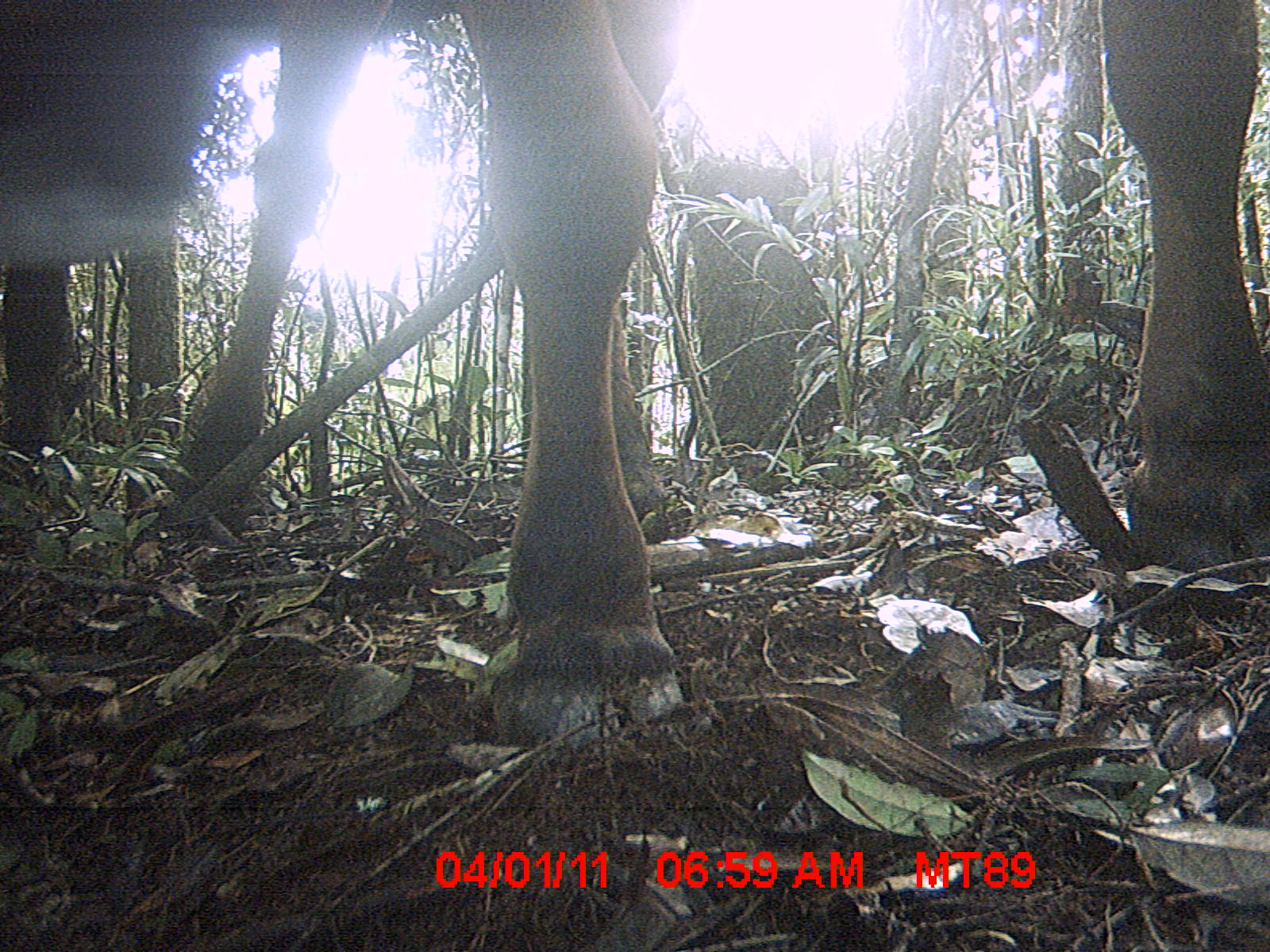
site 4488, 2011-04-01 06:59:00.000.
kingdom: Animalia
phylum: Chordata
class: Mammalia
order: Artiodactyla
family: Bovidae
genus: Bos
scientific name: Bos taurus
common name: domestic cattle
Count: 3.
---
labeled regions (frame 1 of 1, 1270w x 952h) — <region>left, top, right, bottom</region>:
bos taurus: <region>1, 0, 1270, 754</region>